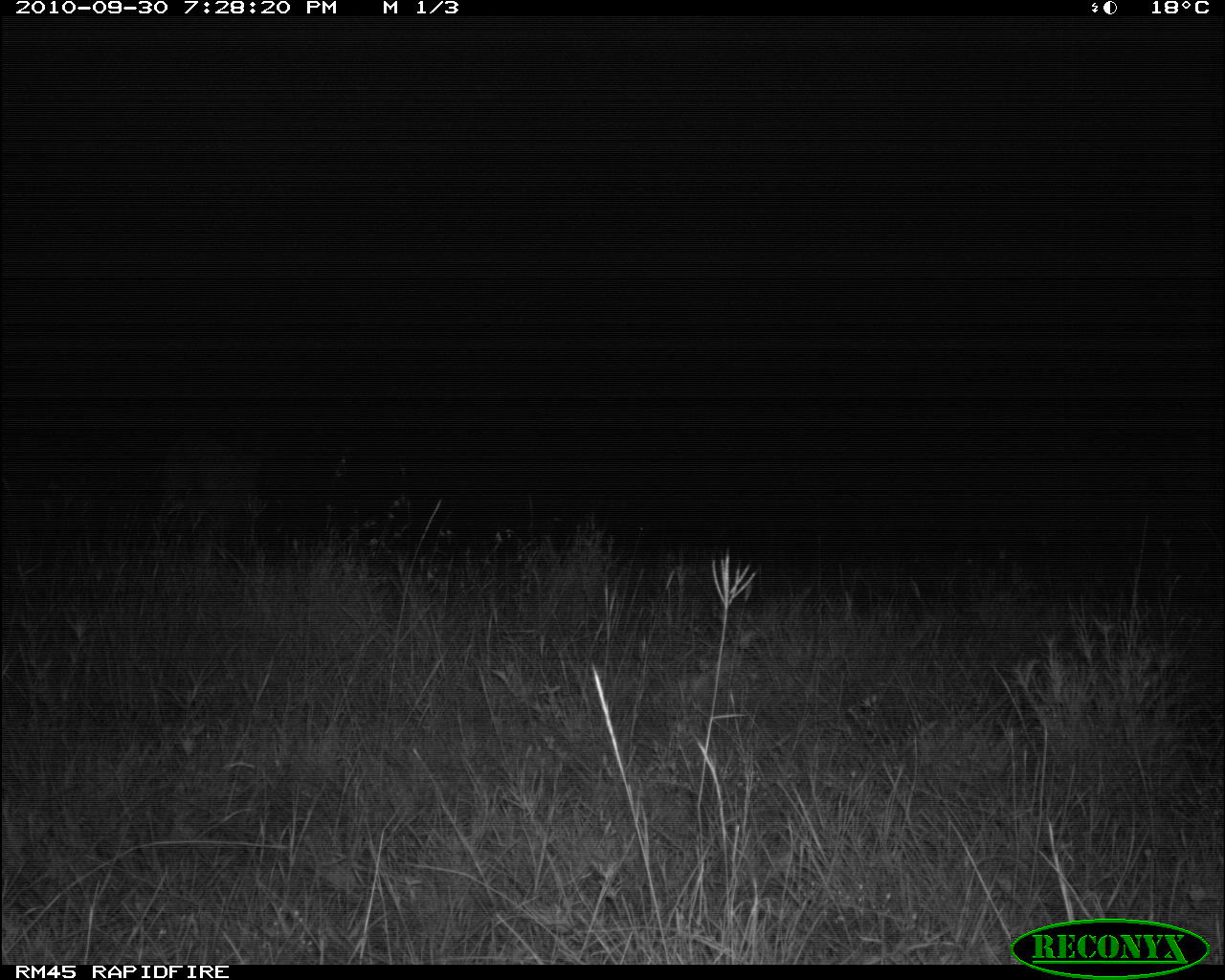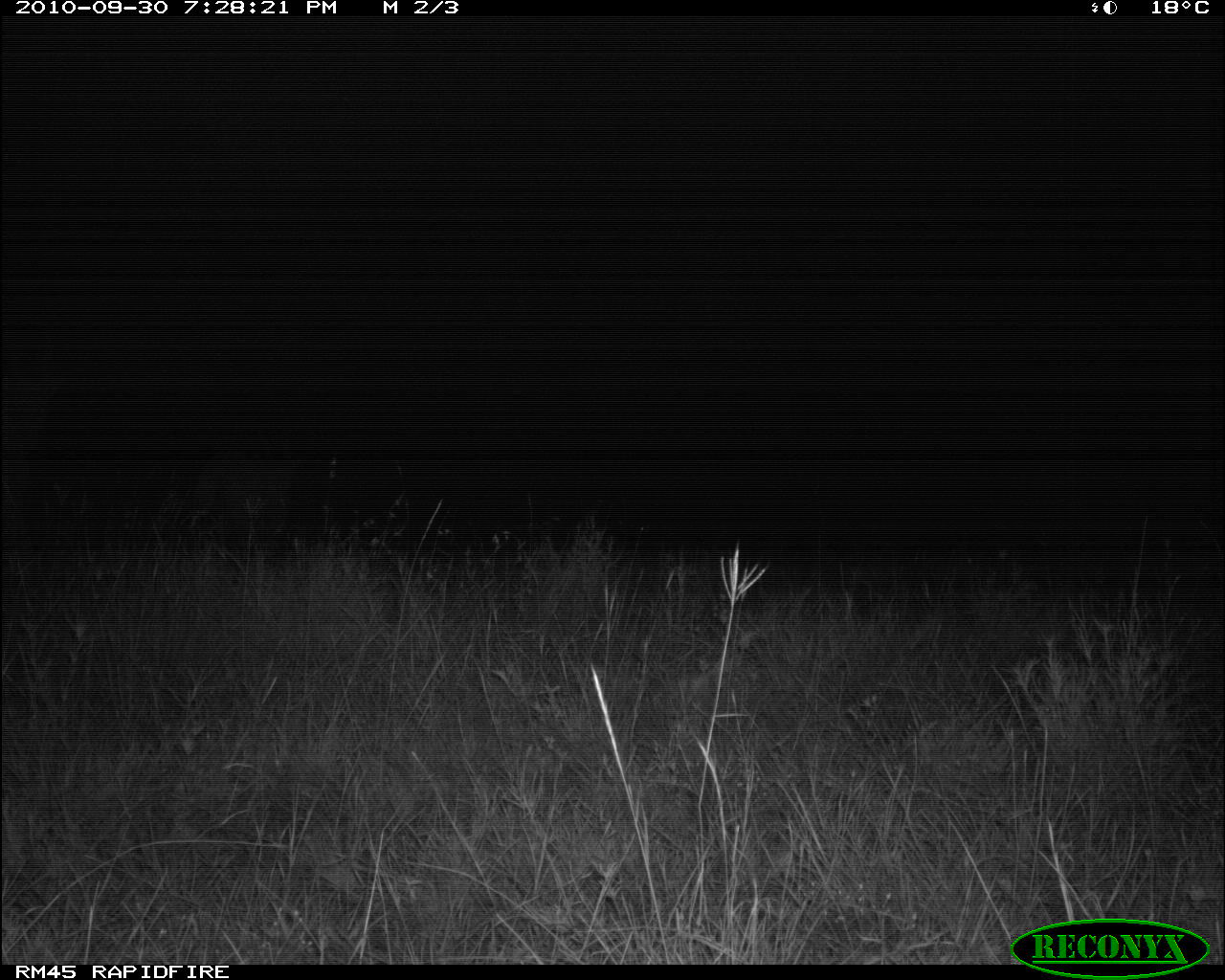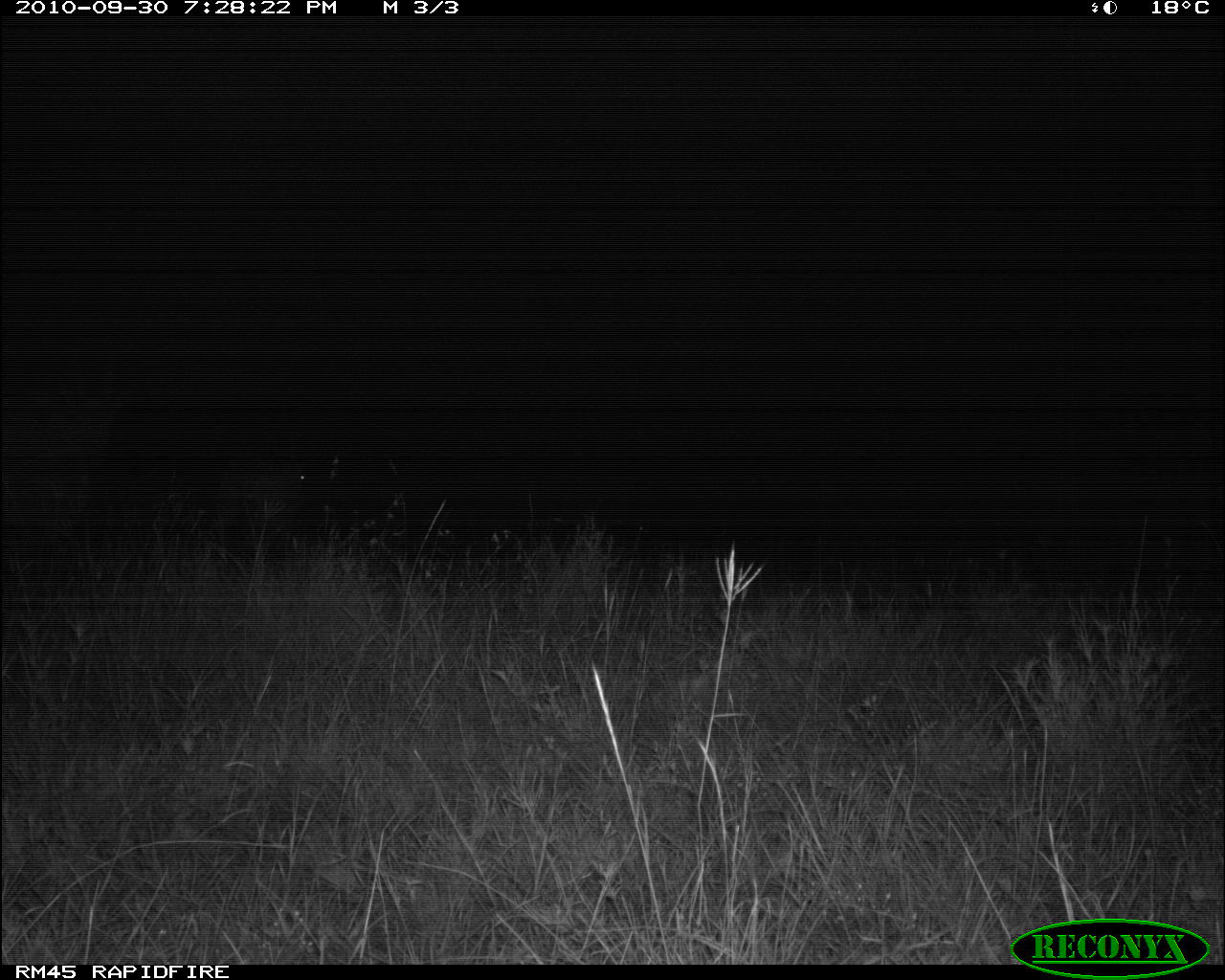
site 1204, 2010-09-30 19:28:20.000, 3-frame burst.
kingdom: Animalia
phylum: Chordata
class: Mammalia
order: Artiodactyla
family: Bovidae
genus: Tragelaphus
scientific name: Tragelaphus oryx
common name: eland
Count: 1.